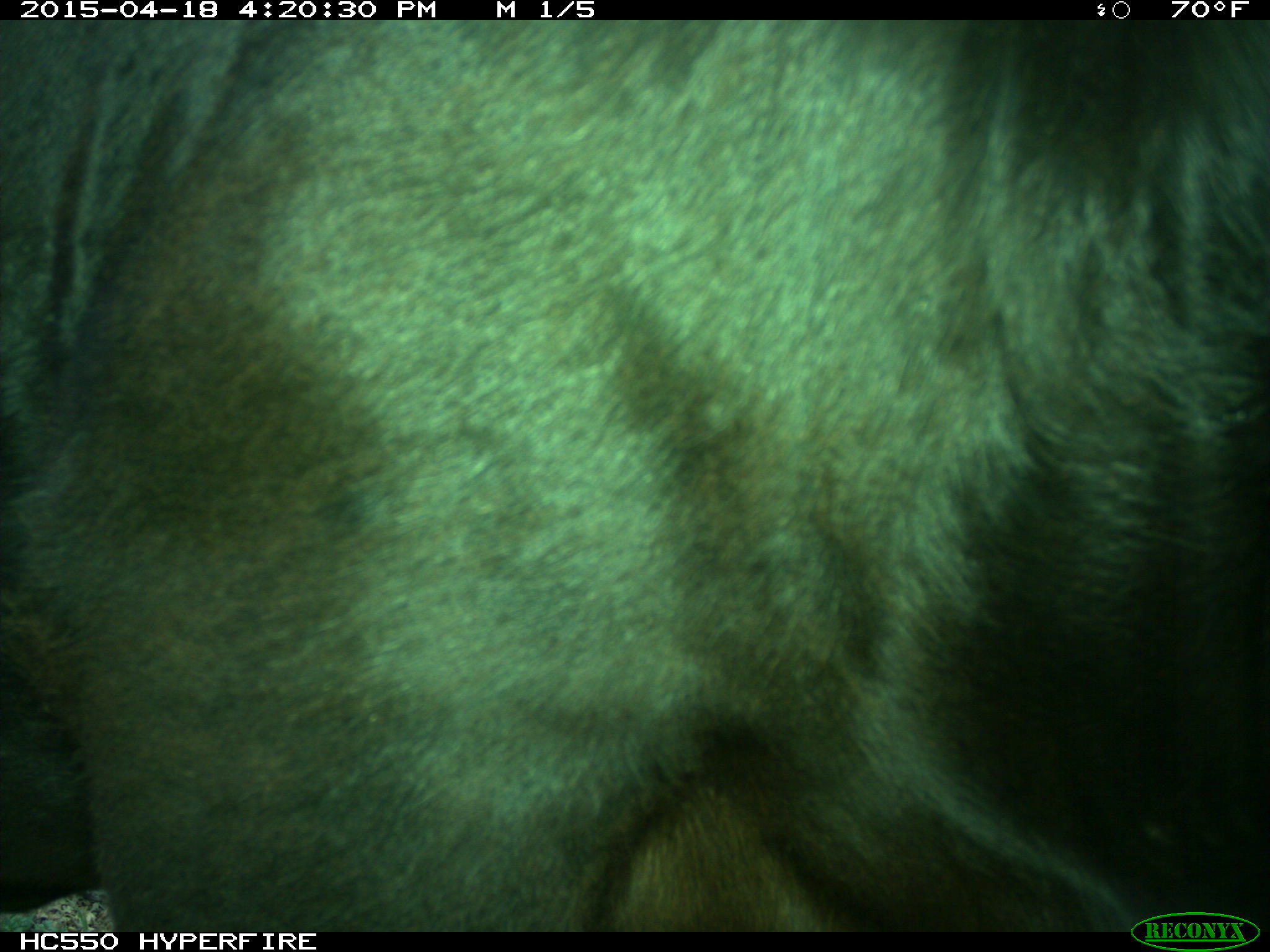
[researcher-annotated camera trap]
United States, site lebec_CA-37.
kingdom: Animalia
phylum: Chordata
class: Mammalia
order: Artiodactyla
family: Bovidae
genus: Bos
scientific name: Bos taurus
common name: domestic cow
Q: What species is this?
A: Bos taurus (domestic cow).